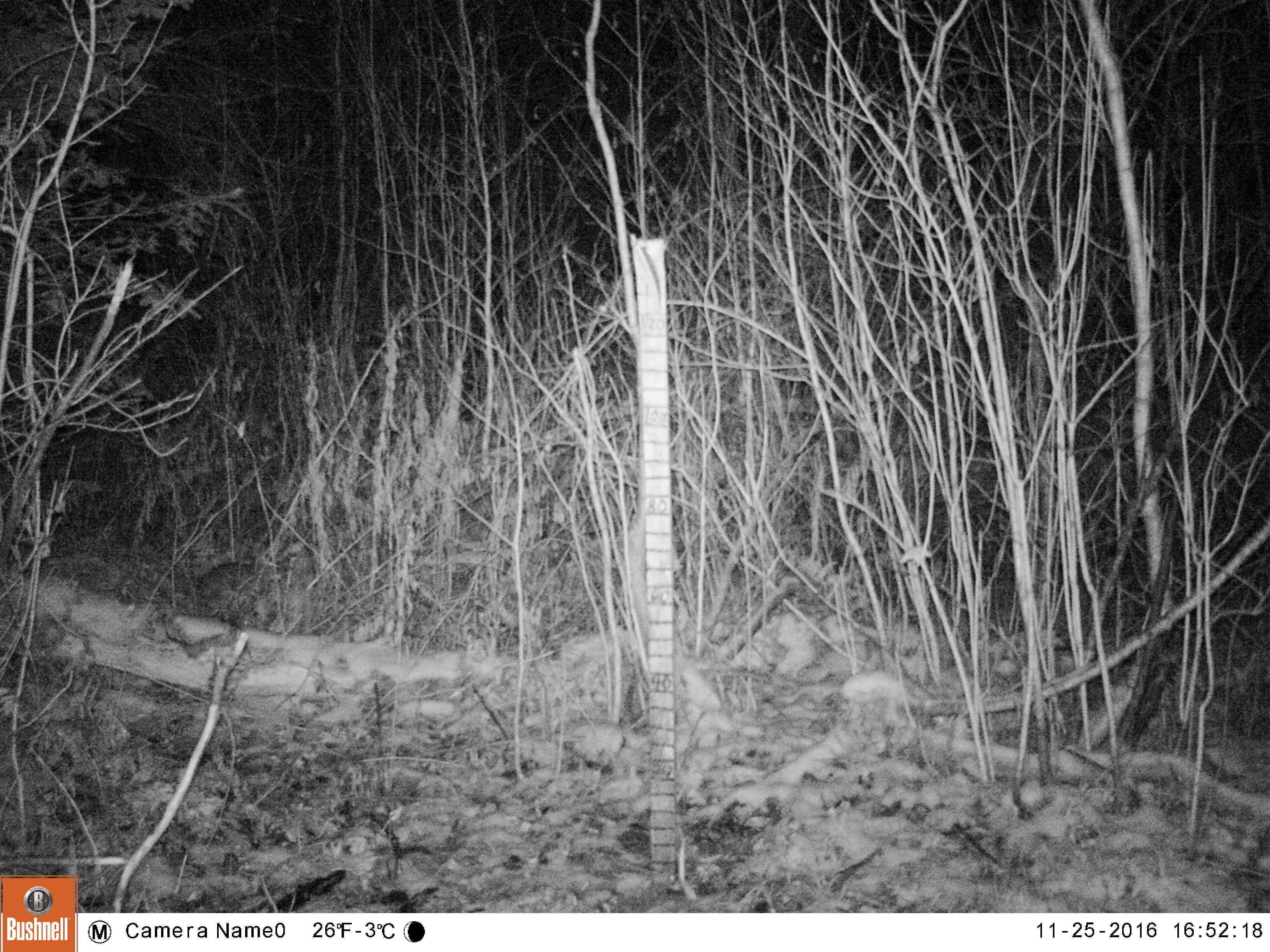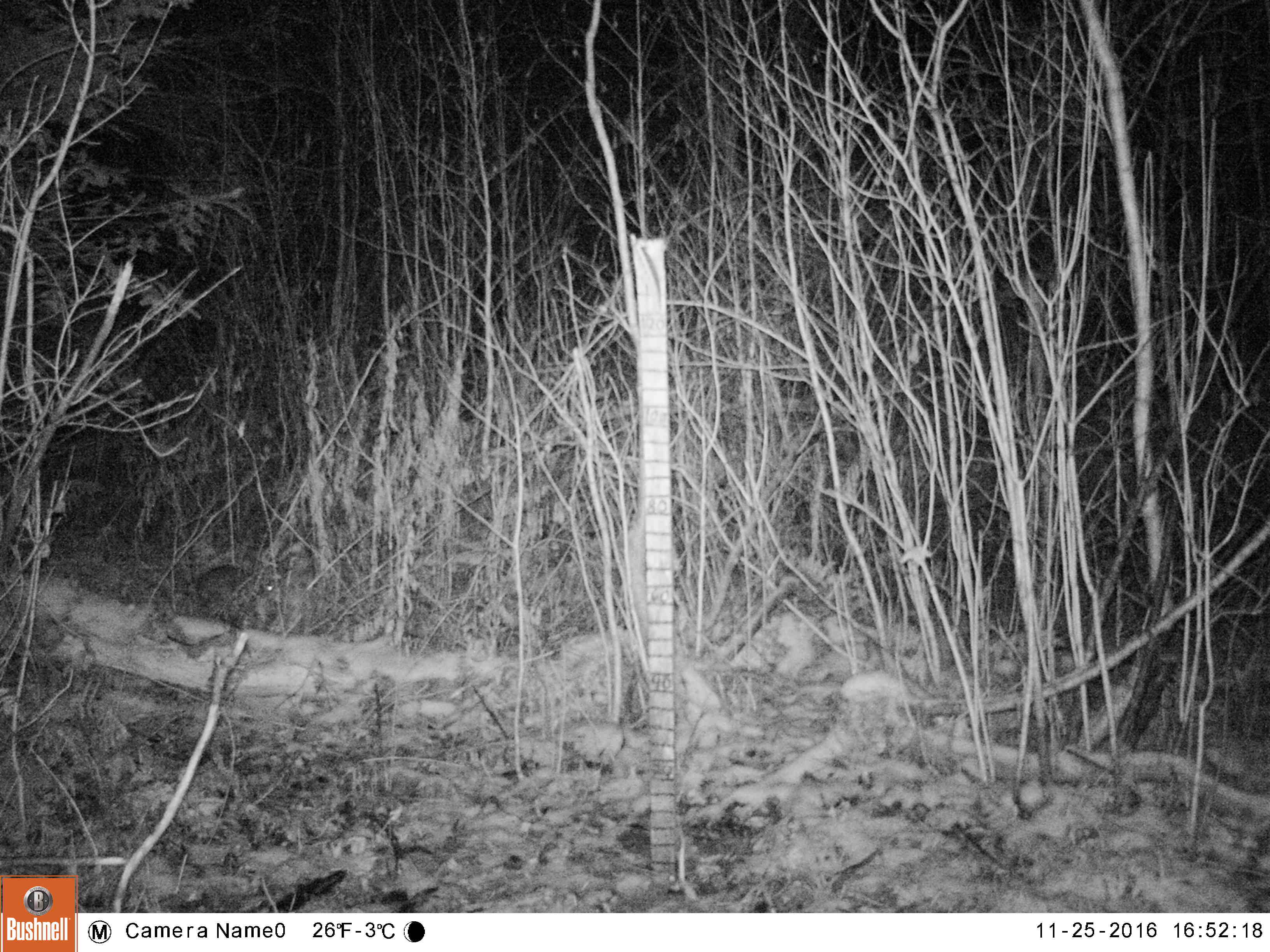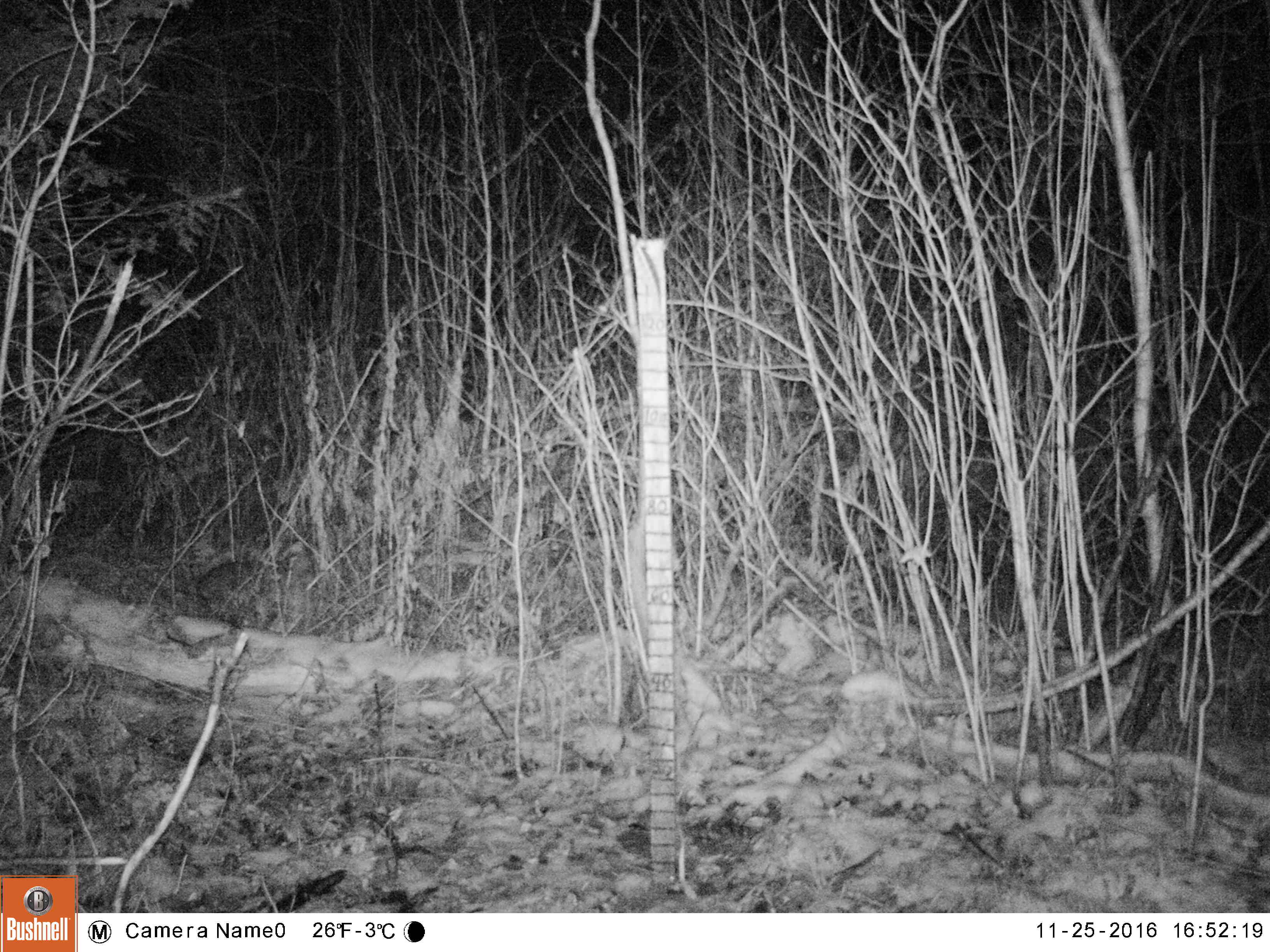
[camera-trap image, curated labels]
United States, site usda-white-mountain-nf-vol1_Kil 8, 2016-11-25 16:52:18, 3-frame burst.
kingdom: Animalia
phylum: Chordata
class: Mammalia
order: Lagomorpha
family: Leporidae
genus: Lepus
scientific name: Lepus americanus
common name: snowshoe hare